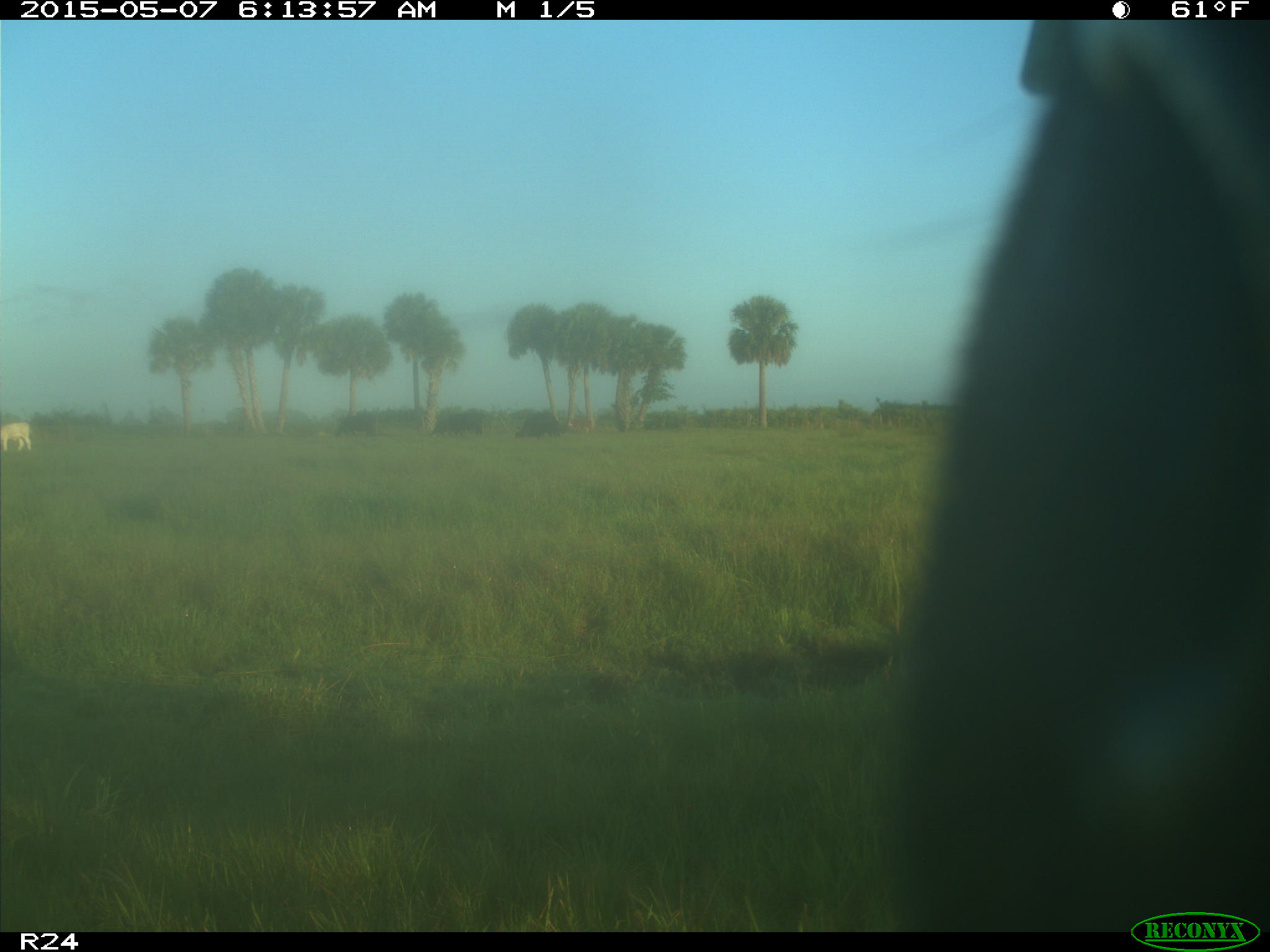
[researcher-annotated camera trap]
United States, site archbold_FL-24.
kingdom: Animalia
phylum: Chordata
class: Mammalia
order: Artiodactyla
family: Bovidae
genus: Bos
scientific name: Bos taurus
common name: domestic cow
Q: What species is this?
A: Bos taurus (domestic cow).